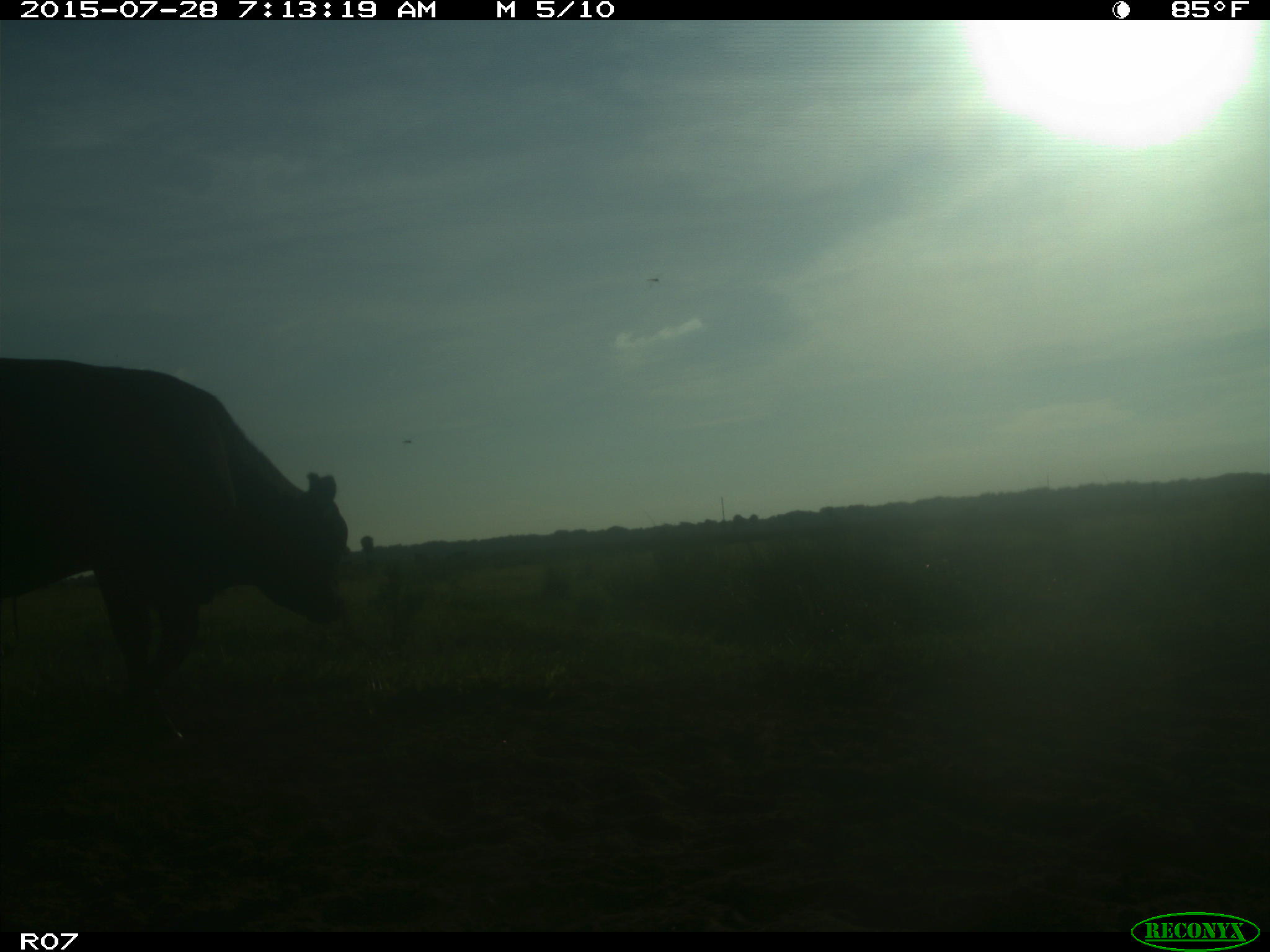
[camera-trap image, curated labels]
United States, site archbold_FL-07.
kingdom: Animalia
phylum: Chordata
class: Mammalia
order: Artiodactyla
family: Bovidae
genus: Bos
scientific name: Bos taurus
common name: domestic cow